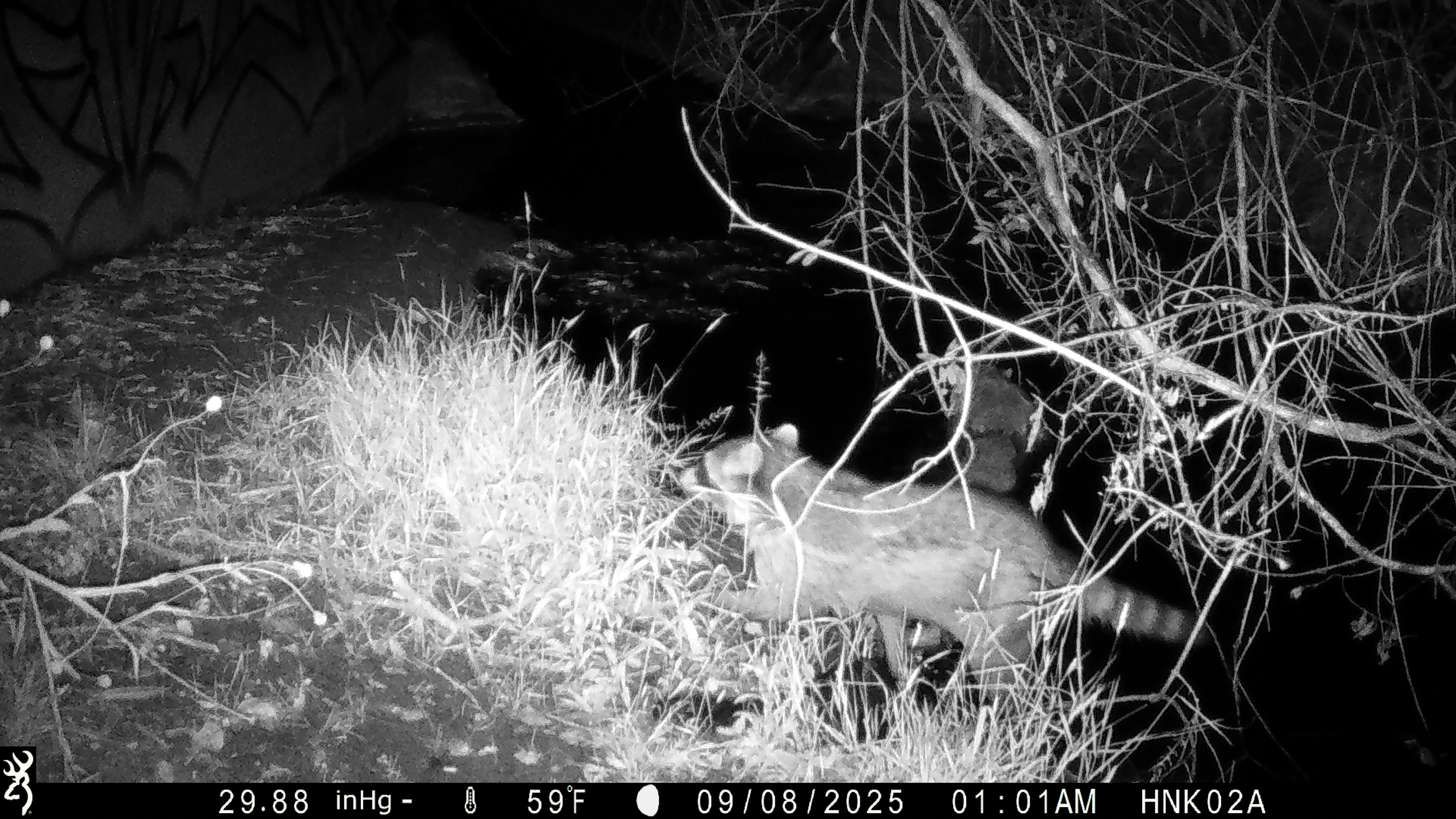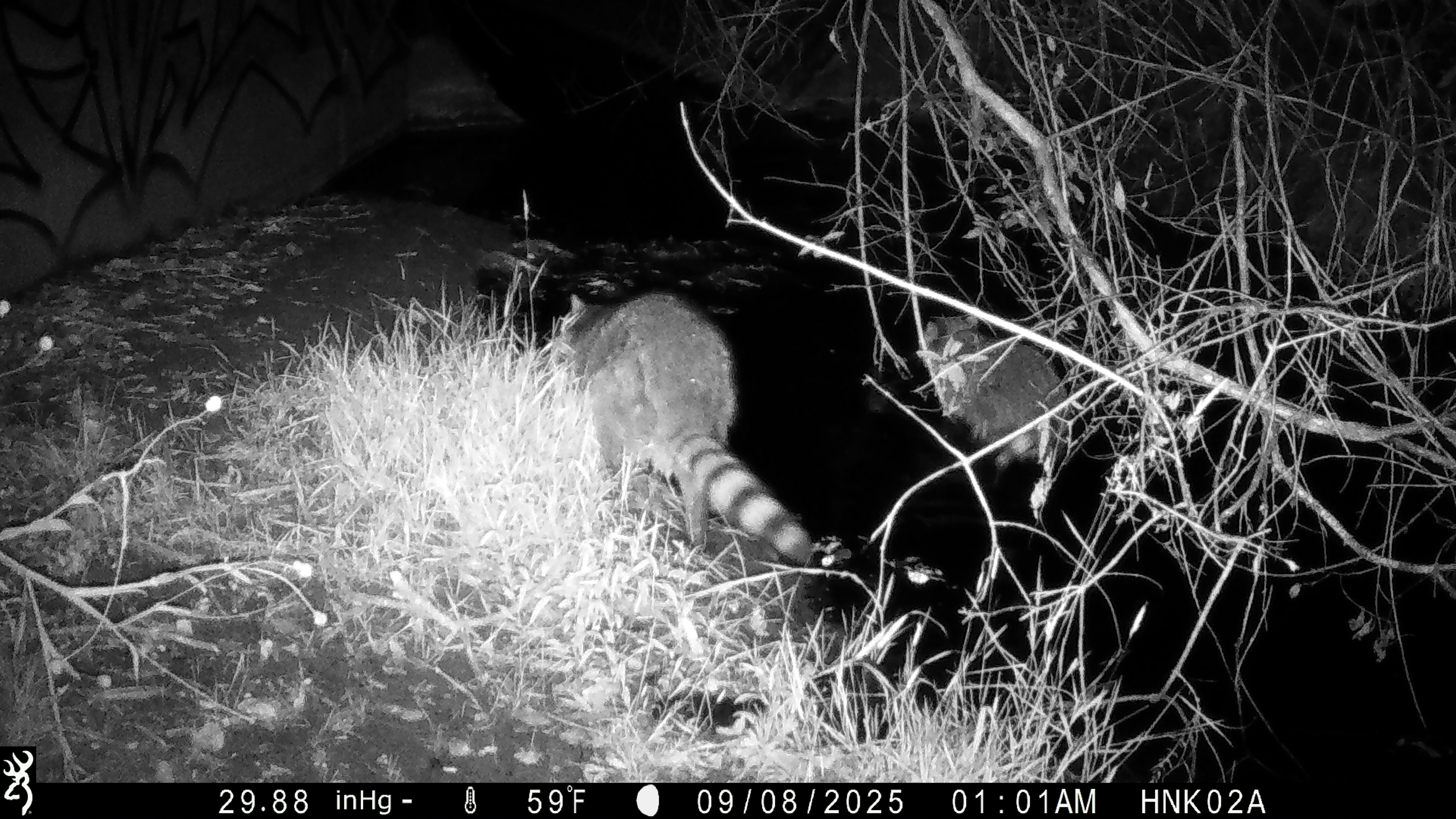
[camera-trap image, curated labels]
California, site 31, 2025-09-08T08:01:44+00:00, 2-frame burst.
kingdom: Animalia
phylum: Chordata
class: Mammalia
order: Carnivora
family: Procyonidae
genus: Procyon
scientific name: Procyon lotor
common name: raccoon